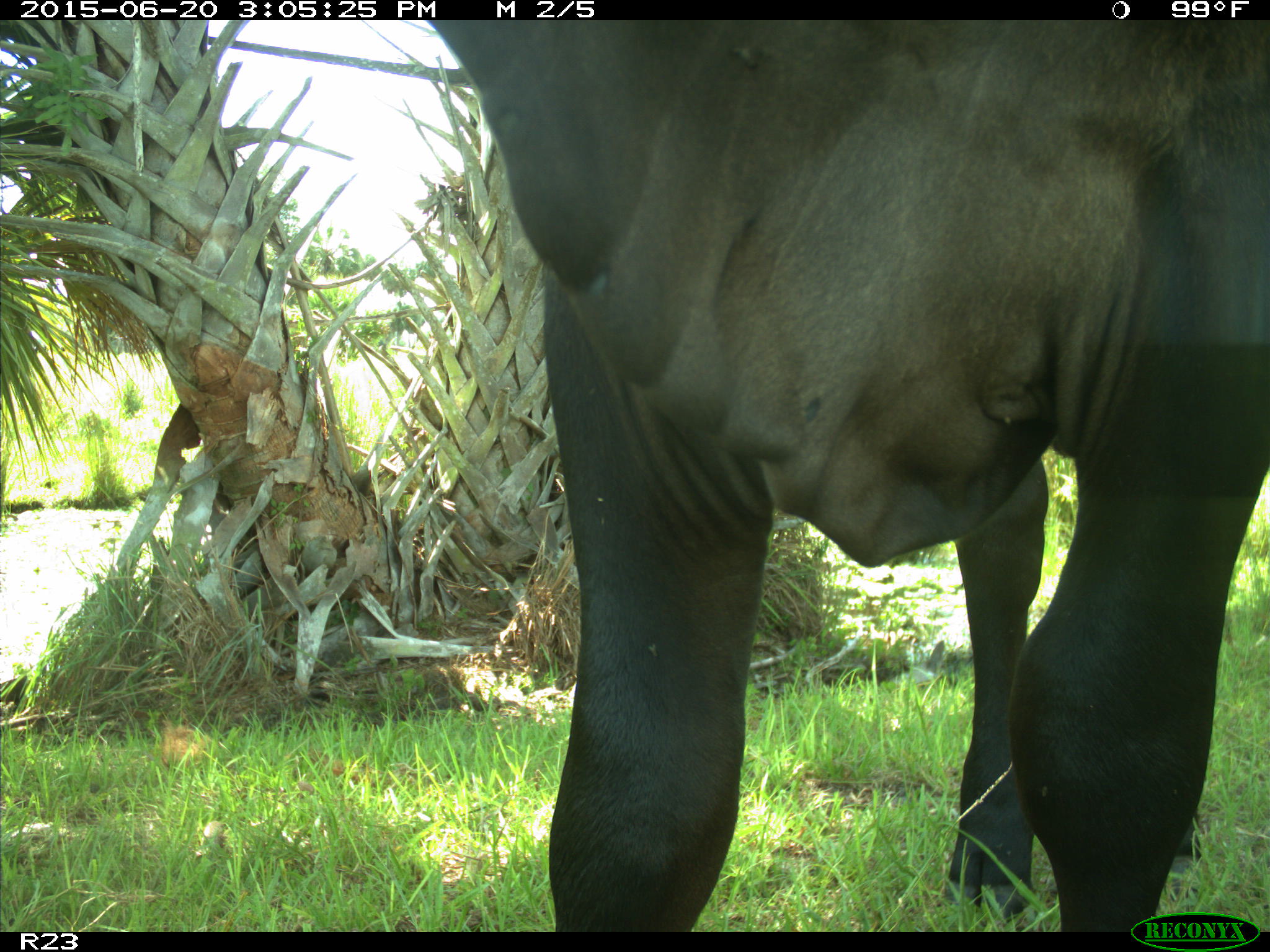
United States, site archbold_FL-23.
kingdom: Animalia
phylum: Chordata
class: Mammalia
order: Artiodactyla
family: Bovidae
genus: Bos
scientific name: Bos taurus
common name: domestic cow